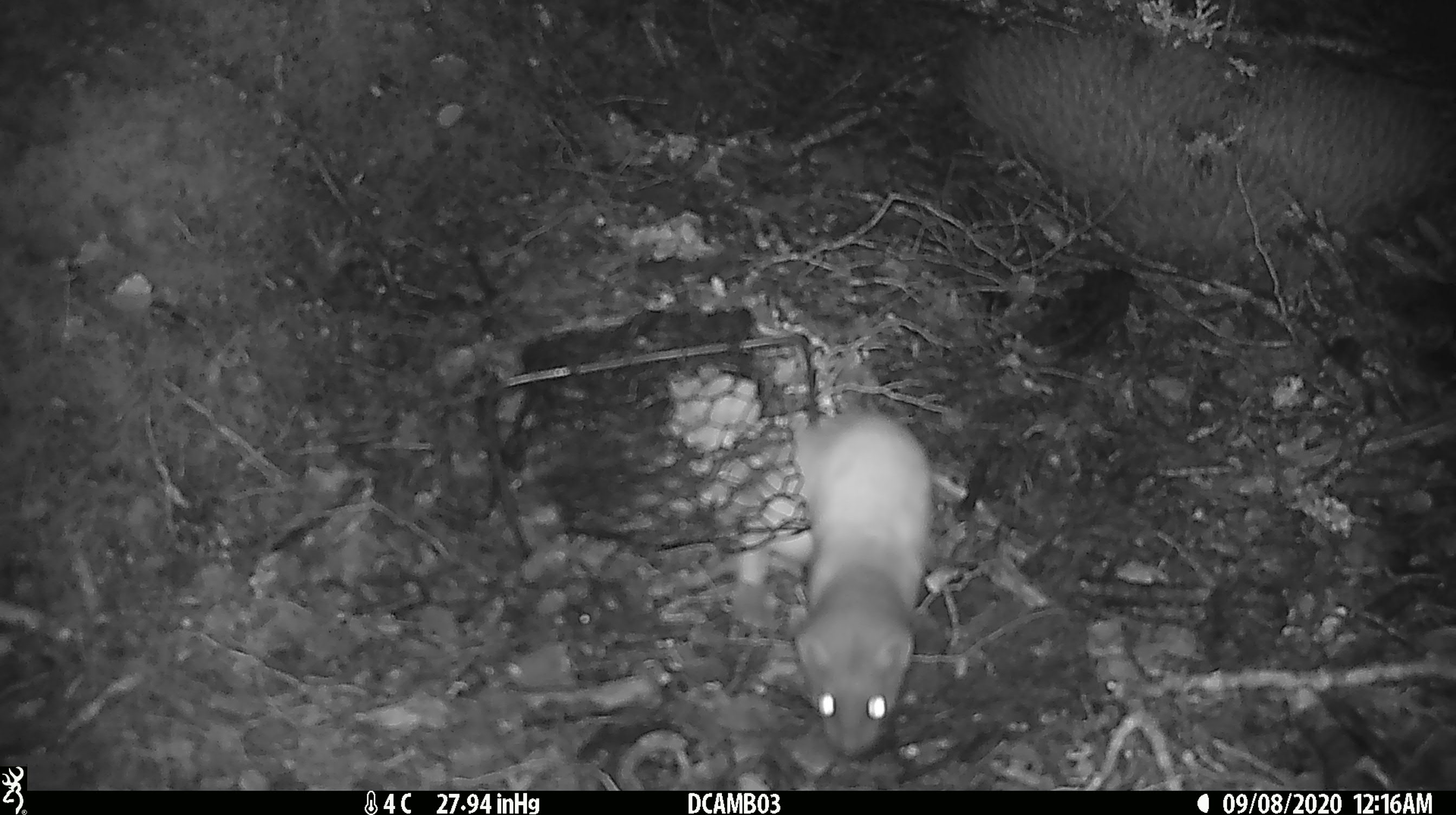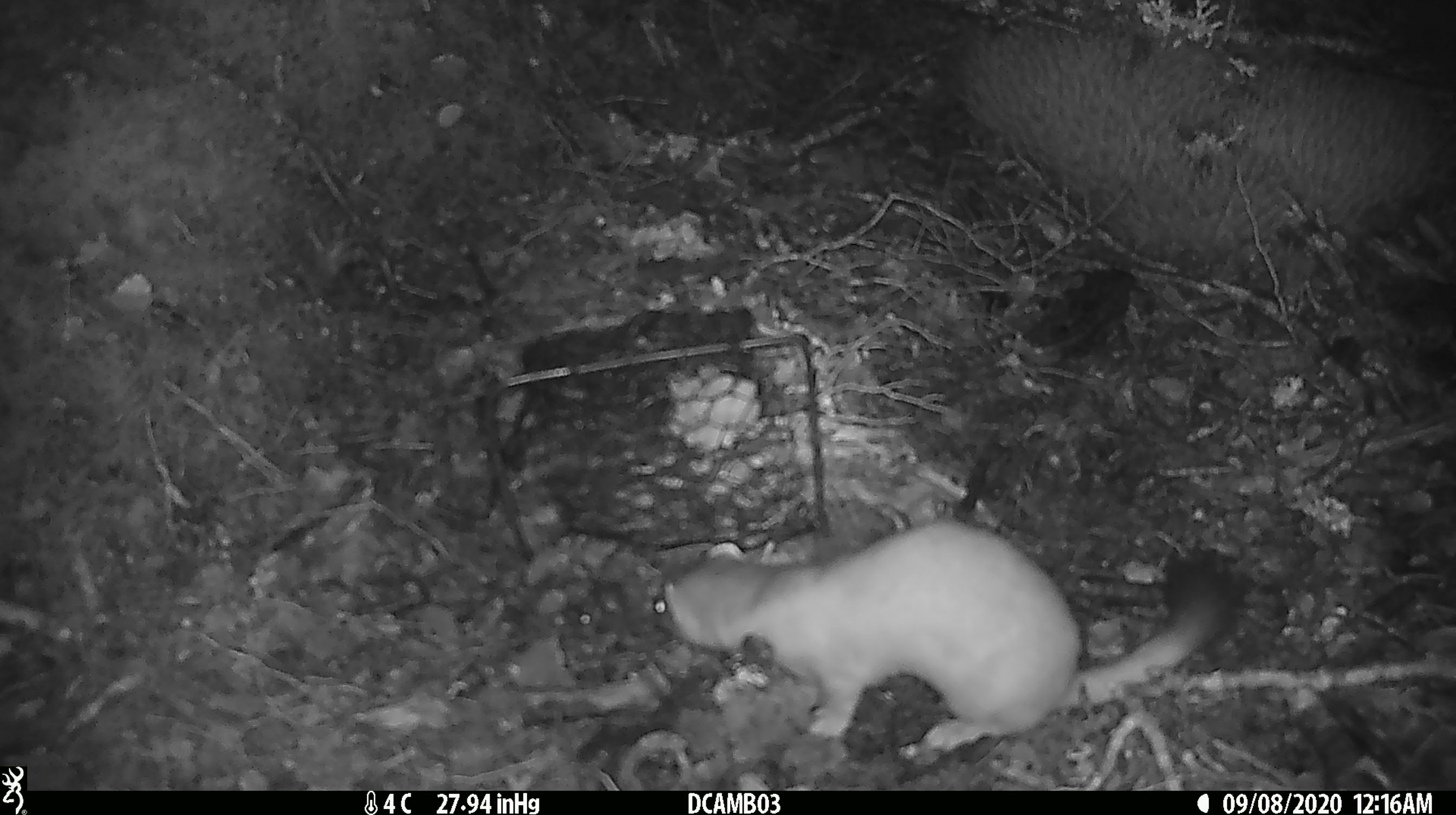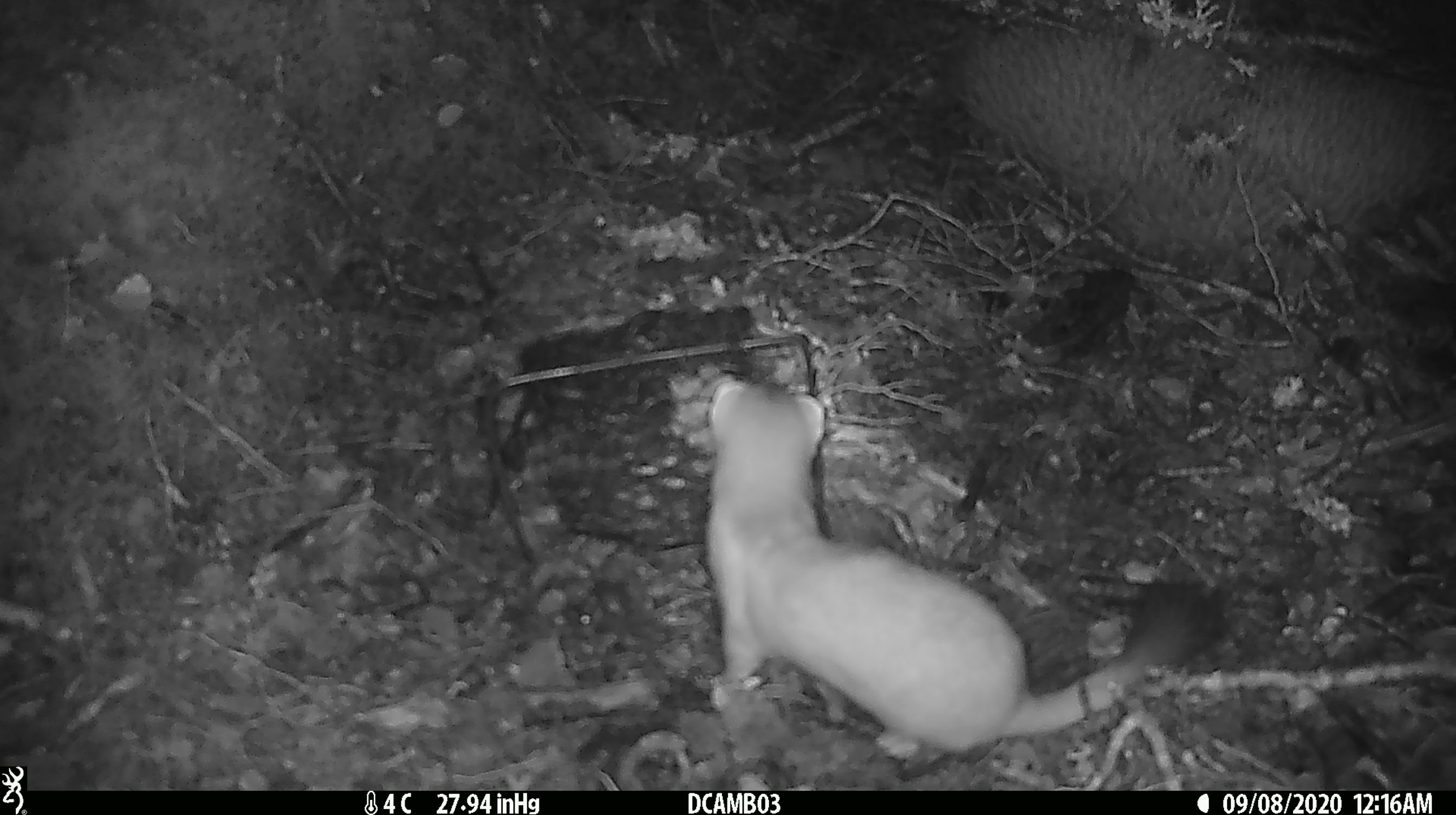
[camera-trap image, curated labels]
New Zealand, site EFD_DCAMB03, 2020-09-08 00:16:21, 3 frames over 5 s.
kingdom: Animalia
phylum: Chordata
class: Mammalia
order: Carnivora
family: Mustelidae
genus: Mustela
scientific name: Mustela erminea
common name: stoat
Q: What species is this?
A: Stoat (Mustela erminea).